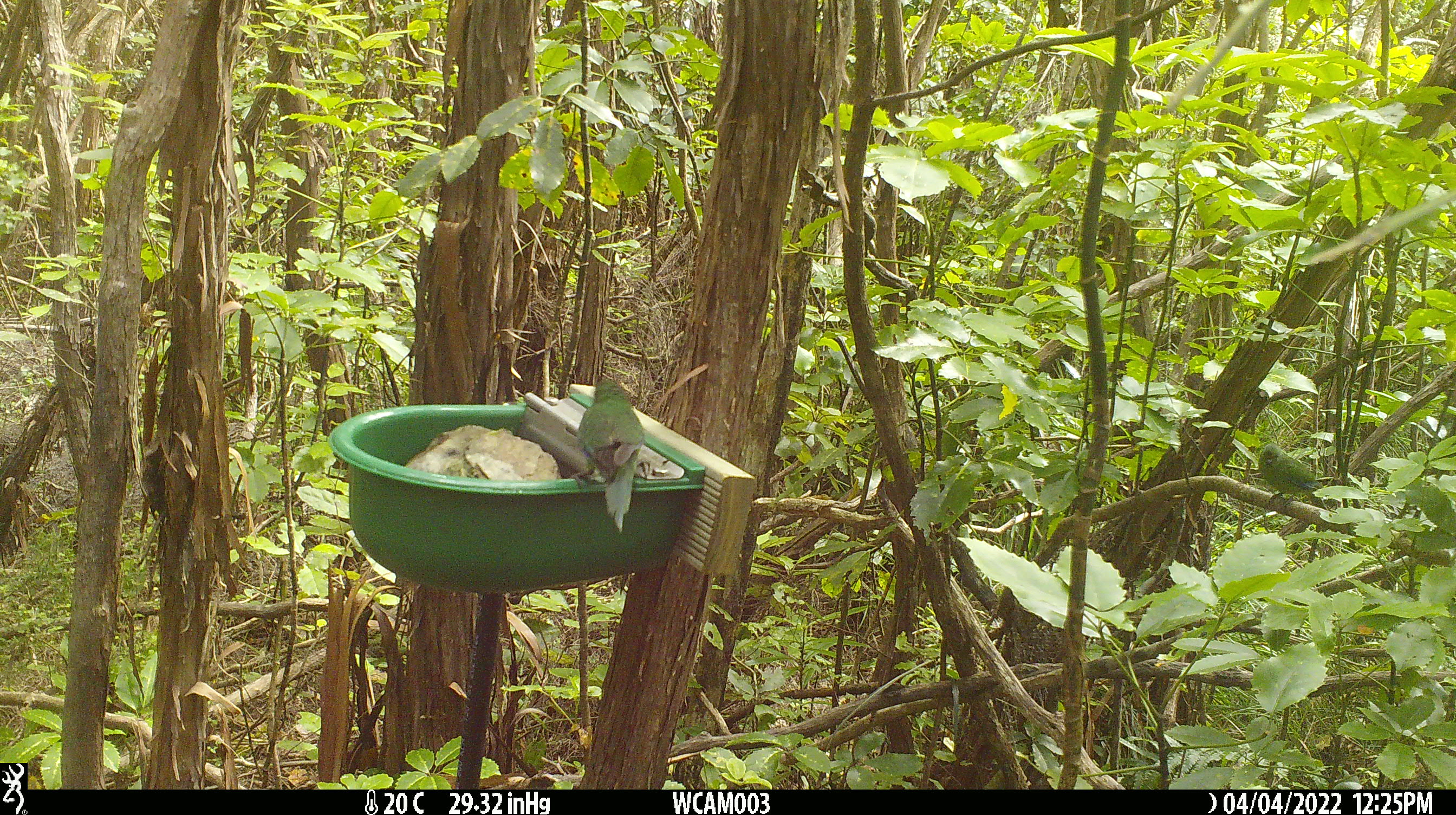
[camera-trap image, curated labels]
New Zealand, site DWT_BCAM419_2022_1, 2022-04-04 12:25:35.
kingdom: Animalia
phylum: Chordata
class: Aves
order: Psittaciformes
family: Psittaculidae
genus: Cyanoramphus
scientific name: Cyanoramphus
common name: parakeet